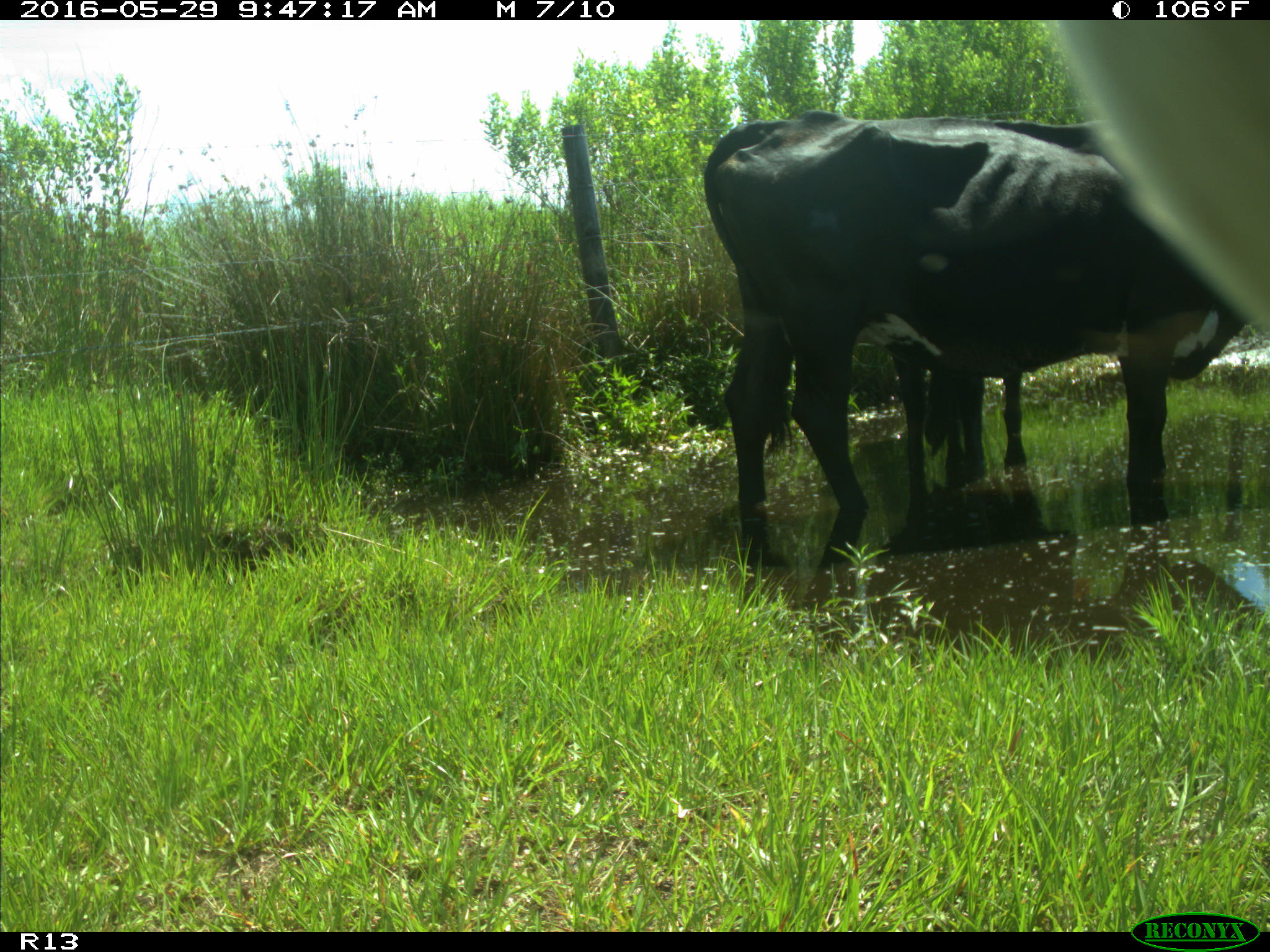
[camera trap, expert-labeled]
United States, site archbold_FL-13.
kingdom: Animalia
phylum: Chordata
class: Mammalia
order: Artiodactyla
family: Bovidae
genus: Bos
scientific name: Bos taurus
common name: domestic cow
Bos taurus (domestic cow).